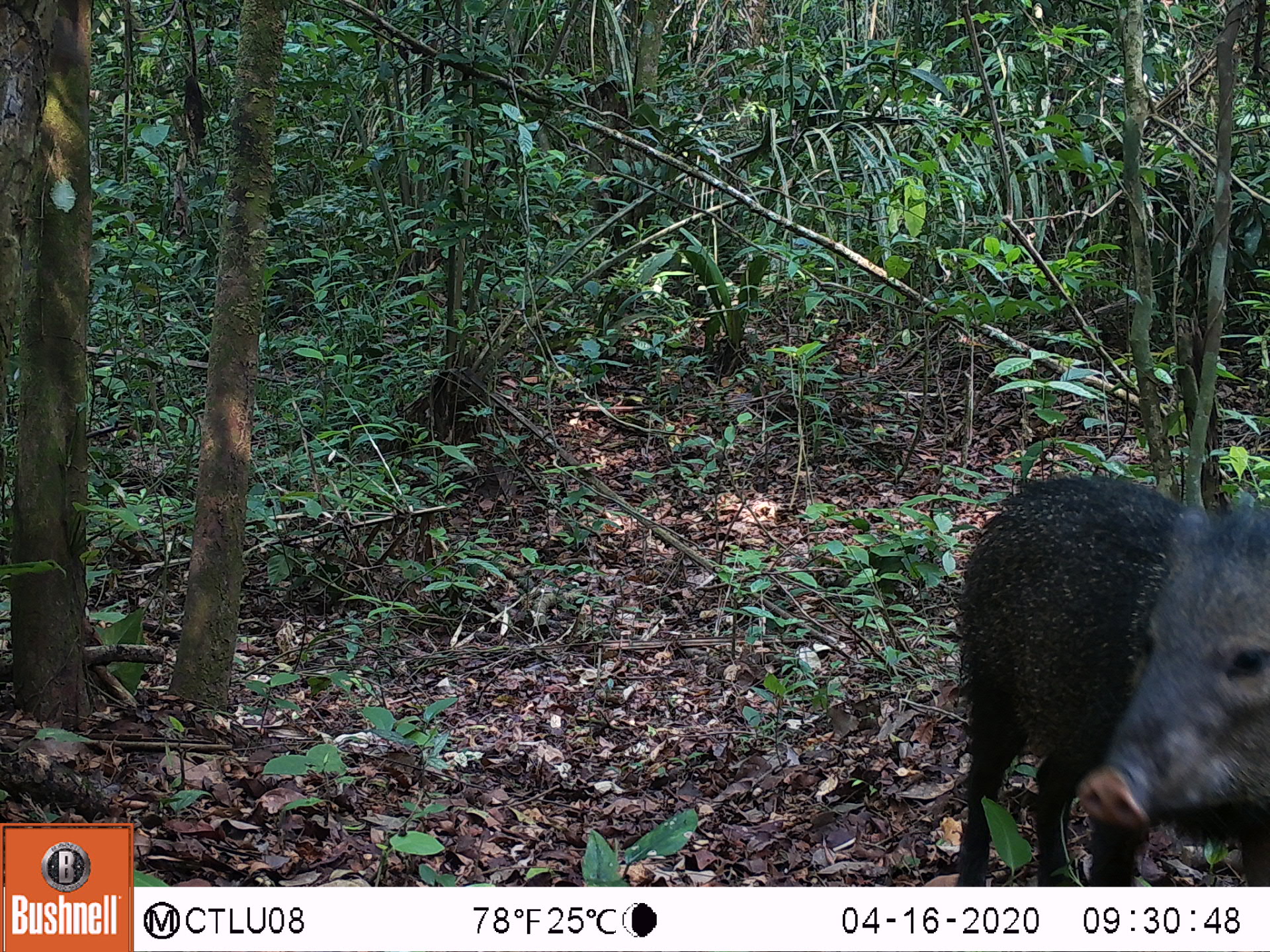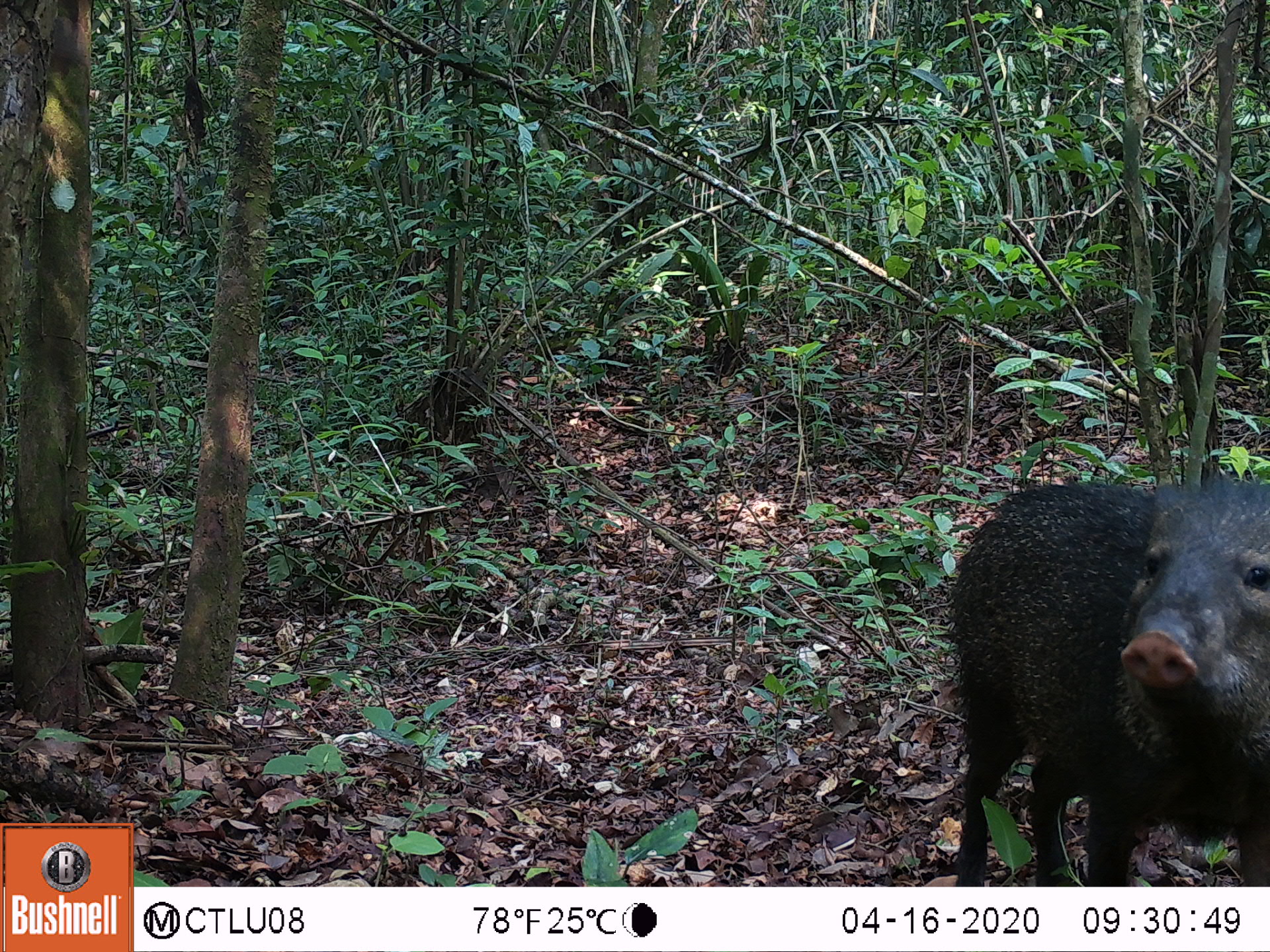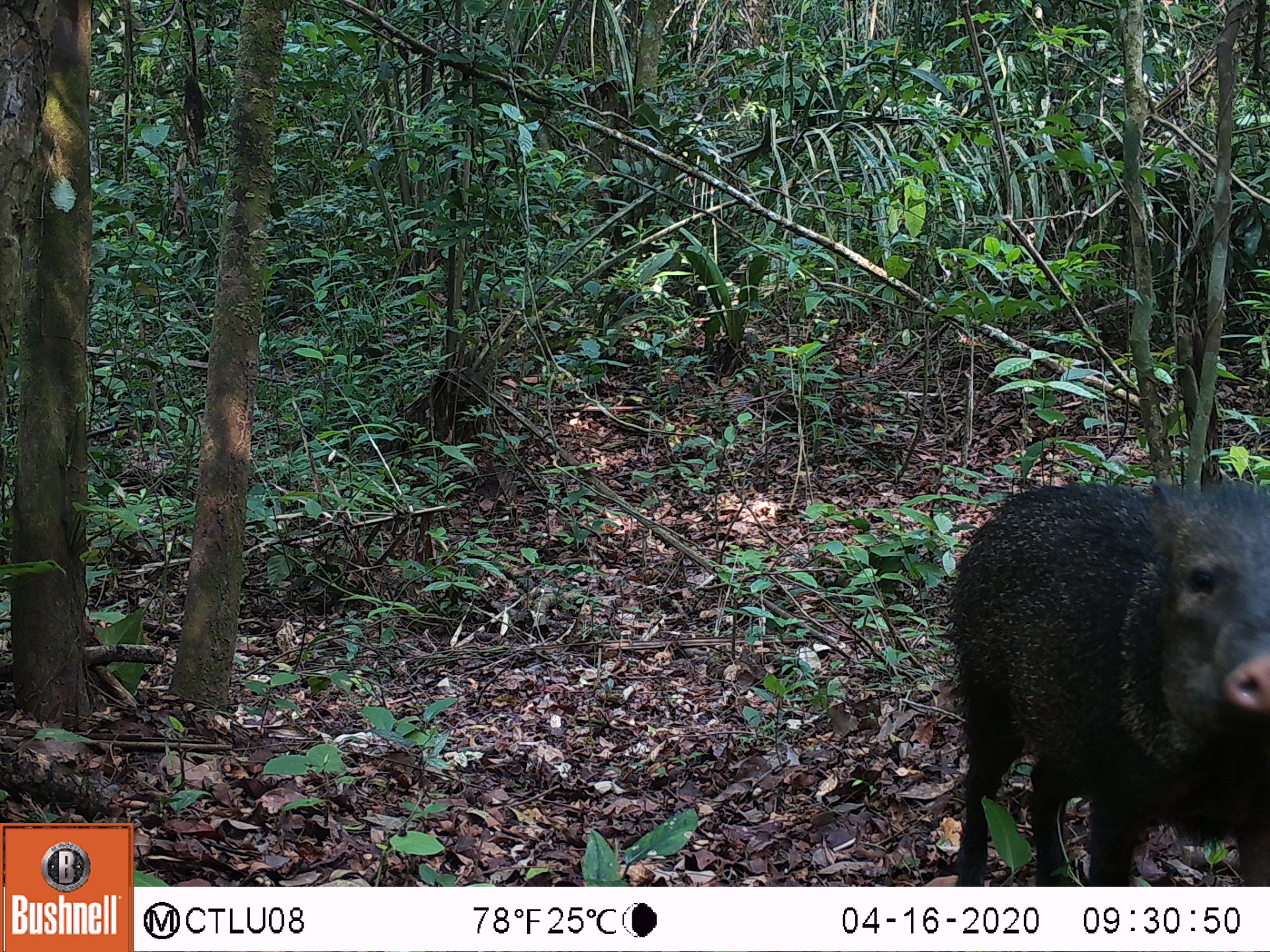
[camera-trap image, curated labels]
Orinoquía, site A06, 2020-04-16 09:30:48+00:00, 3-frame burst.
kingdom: Animalia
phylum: Chordata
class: Mammalia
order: Artiodactyla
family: Tayassuidae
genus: Pecari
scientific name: Pecari tajacu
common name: collared peccary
Collared peccary (Pecari tajacu).